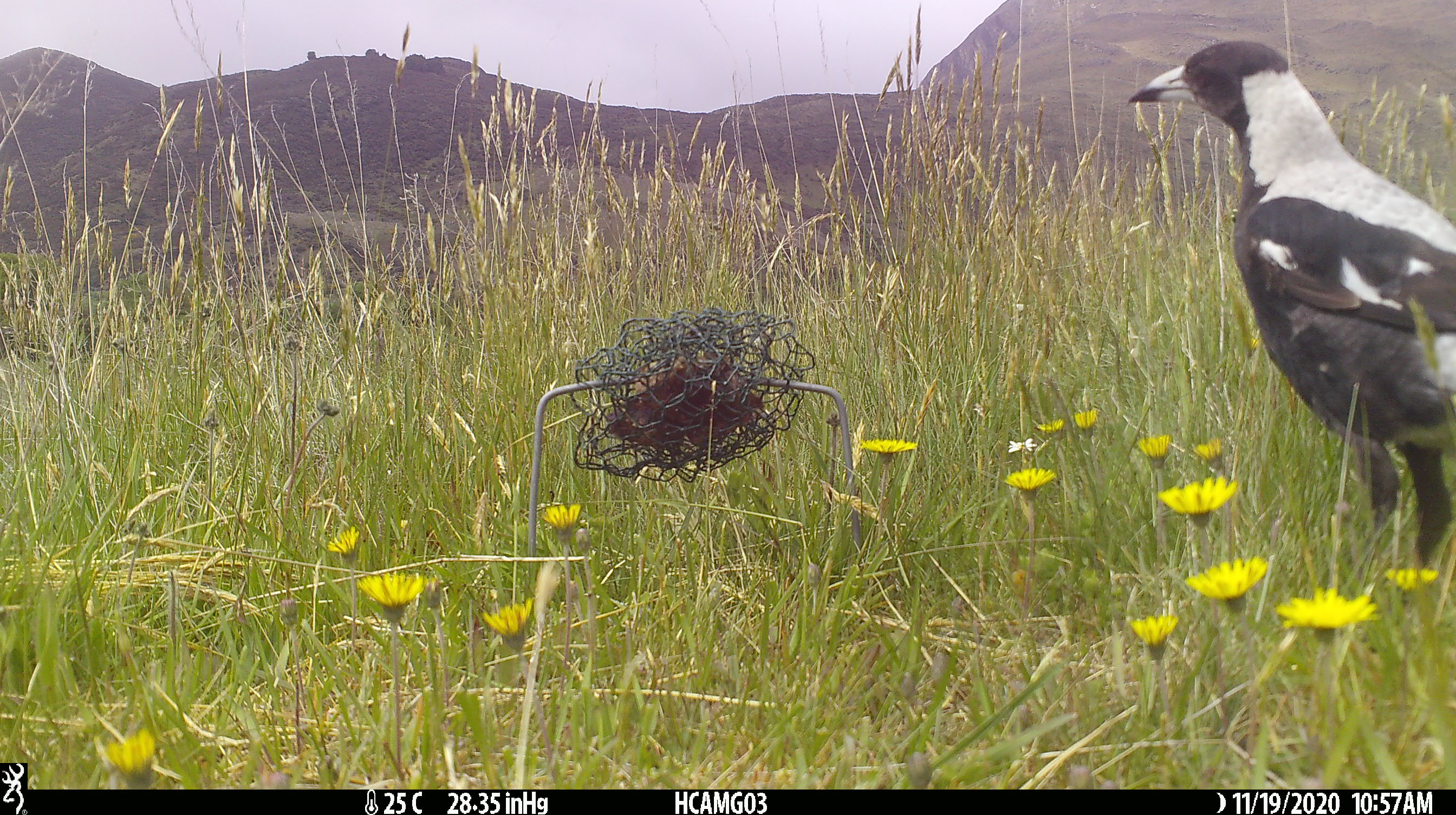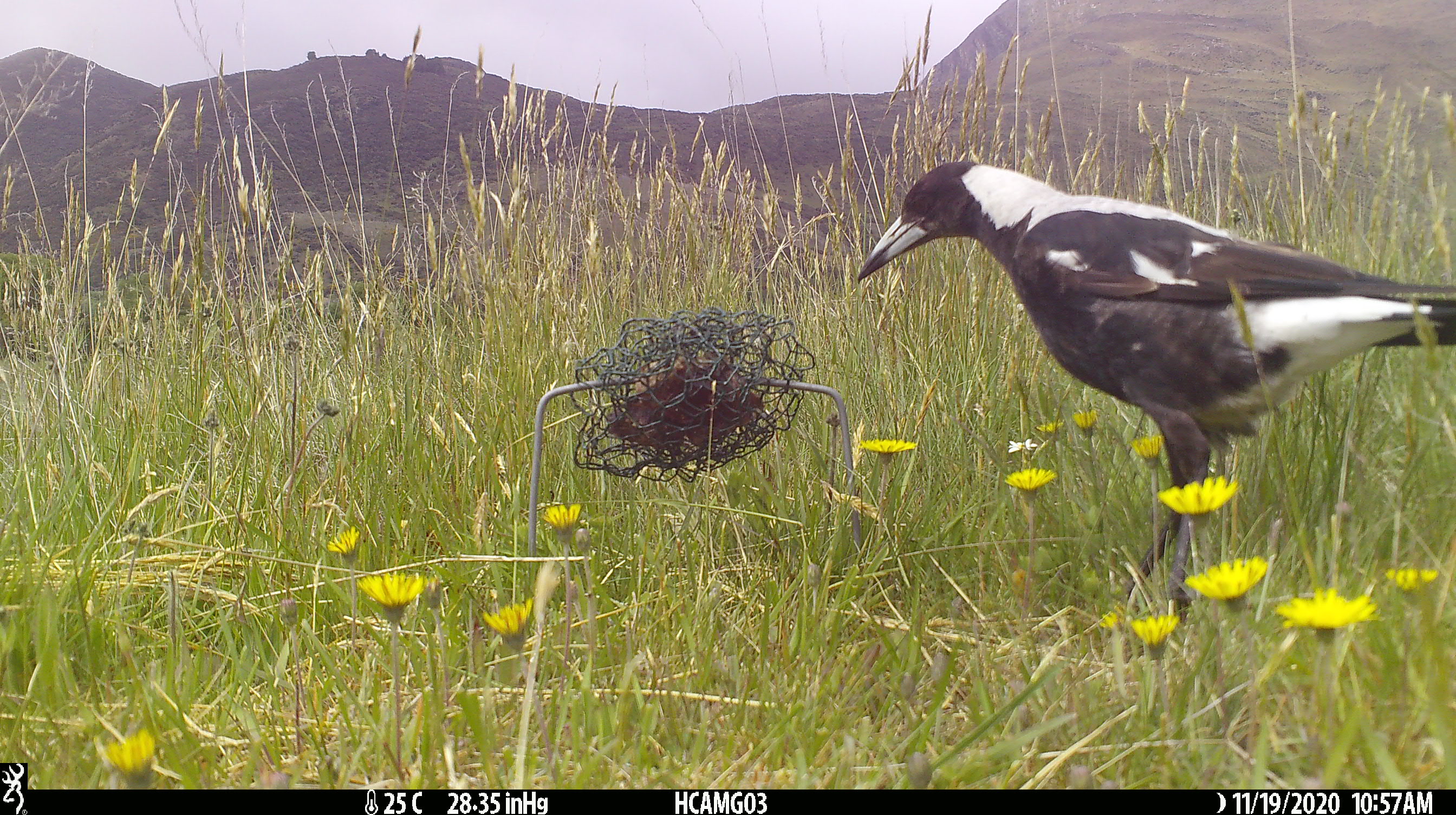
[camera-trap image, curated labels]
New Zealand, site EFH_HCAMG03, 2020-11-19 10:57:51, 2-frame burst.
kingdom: Animalia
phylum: Chordata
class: Aves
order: Passeriformes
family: Artamidae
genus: Gymnorhina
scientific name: Gymnorhina tibicen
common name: australian magpie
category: magpie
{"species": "magpie (australian magpie) (Gymnorhina tibicen)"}